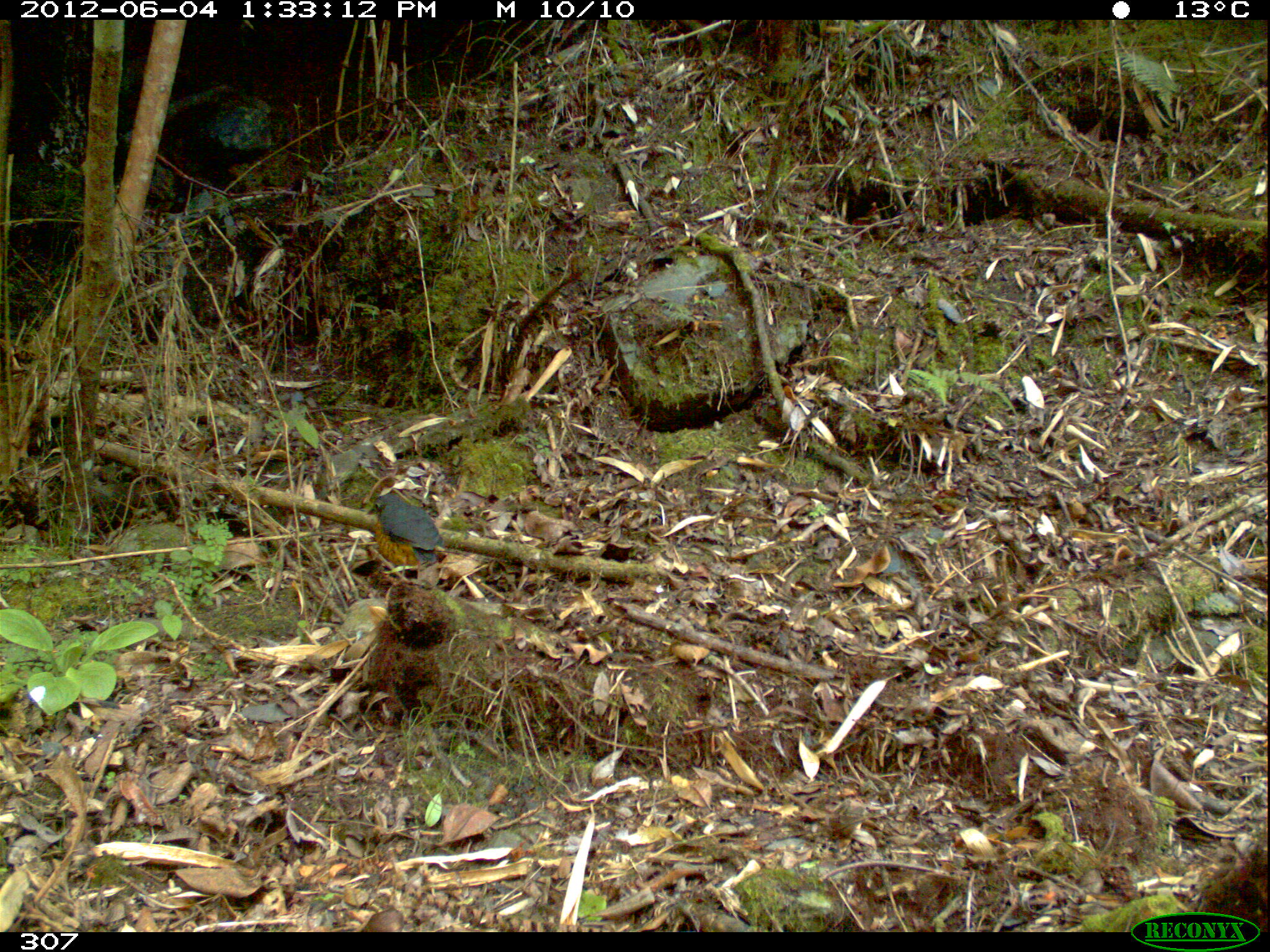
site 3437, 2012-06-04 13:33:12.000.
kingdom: Animalia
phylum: Chordata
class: Aves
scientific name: Aves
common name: bird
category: unknown bird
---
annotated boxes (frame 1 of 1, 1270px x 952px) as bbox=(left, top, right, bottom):
unknown bird: bbox=(366, 489, 446, 586)